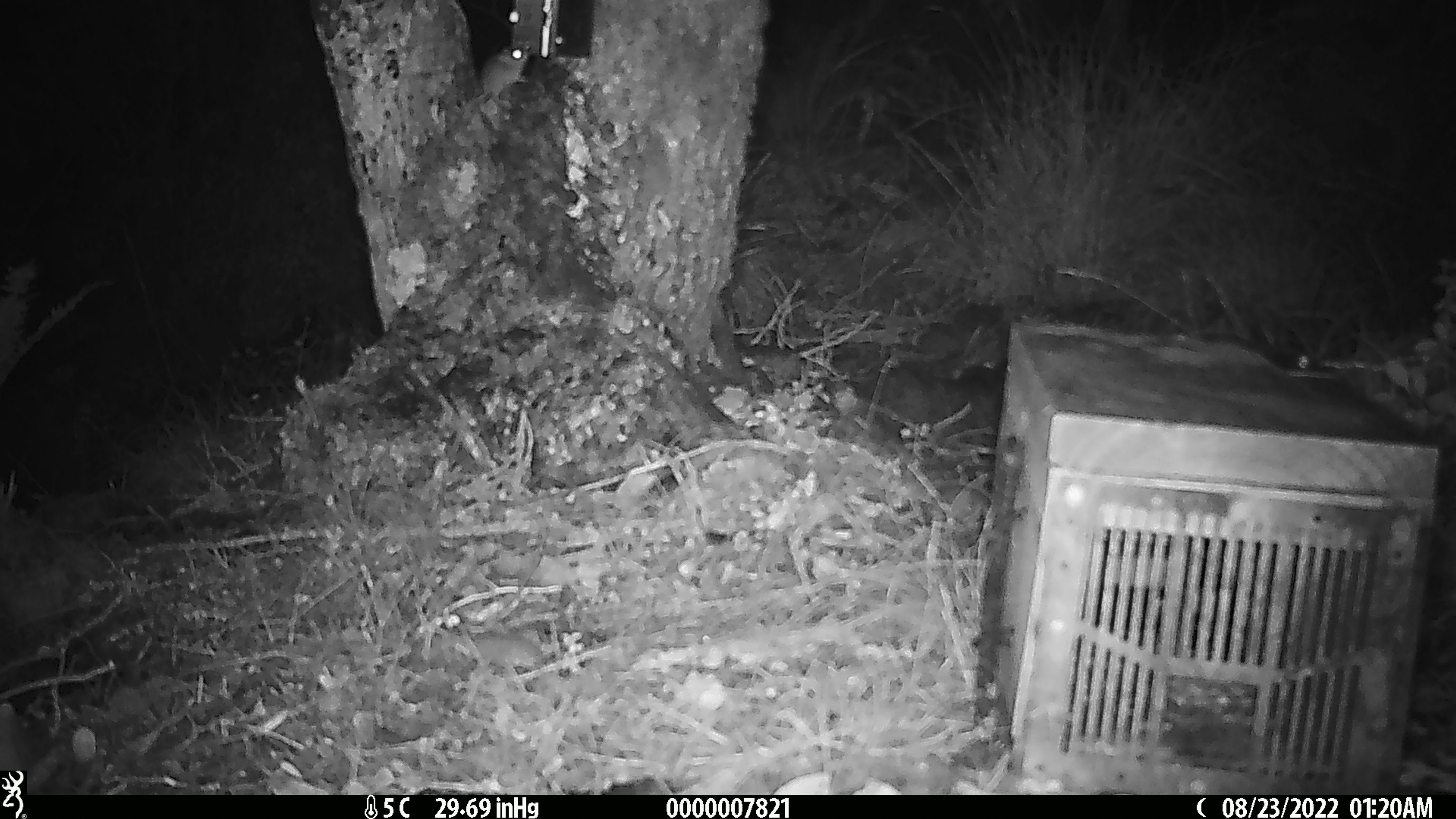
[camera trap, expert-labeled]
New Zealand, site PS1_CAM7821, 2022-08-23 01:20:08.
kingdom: Animalia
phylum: Chordata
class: Mammalia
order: Rodentia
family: Muridae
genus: Mus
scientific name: Mus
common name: mouse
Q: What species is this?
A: Mouse (Mus).